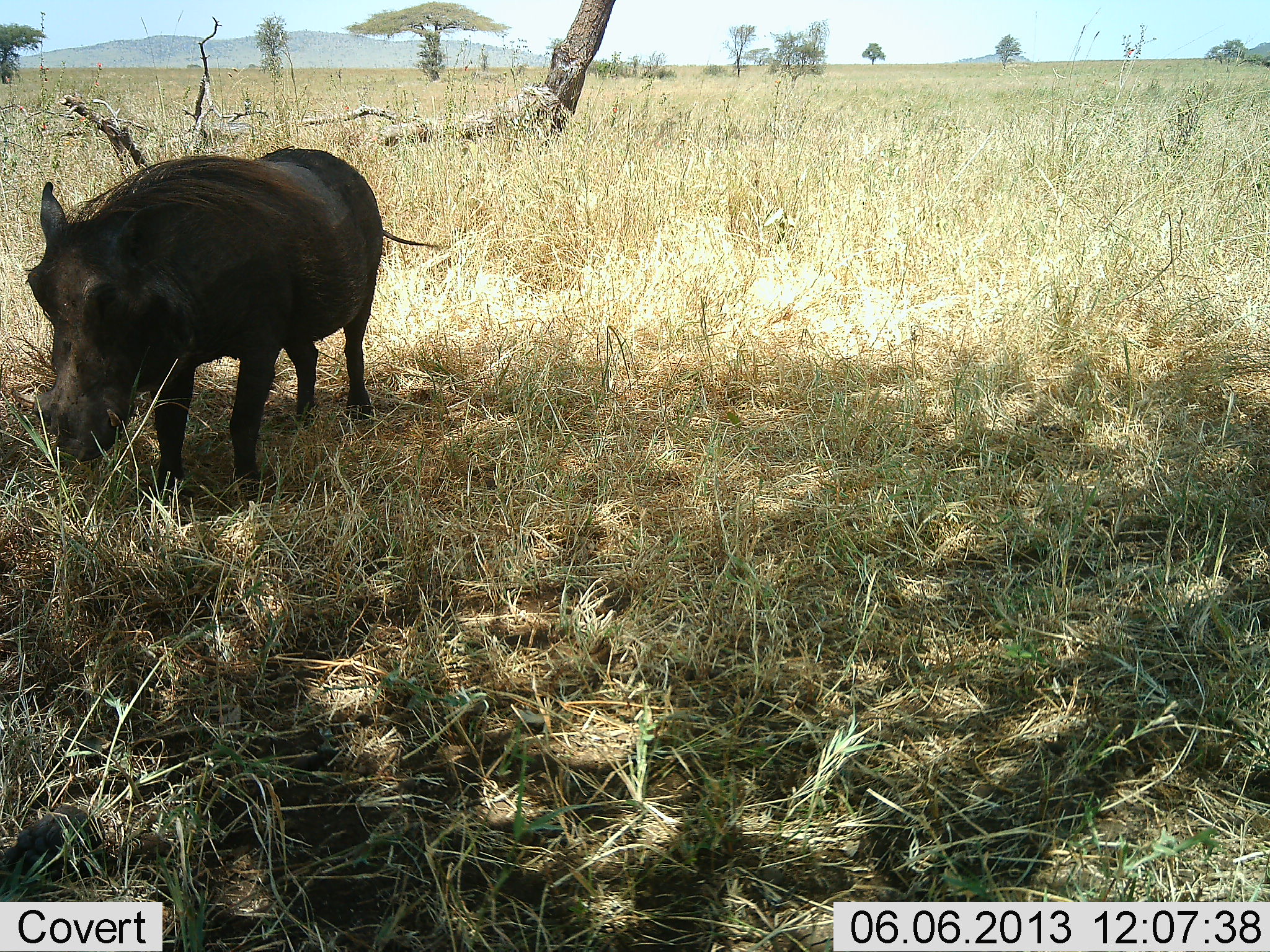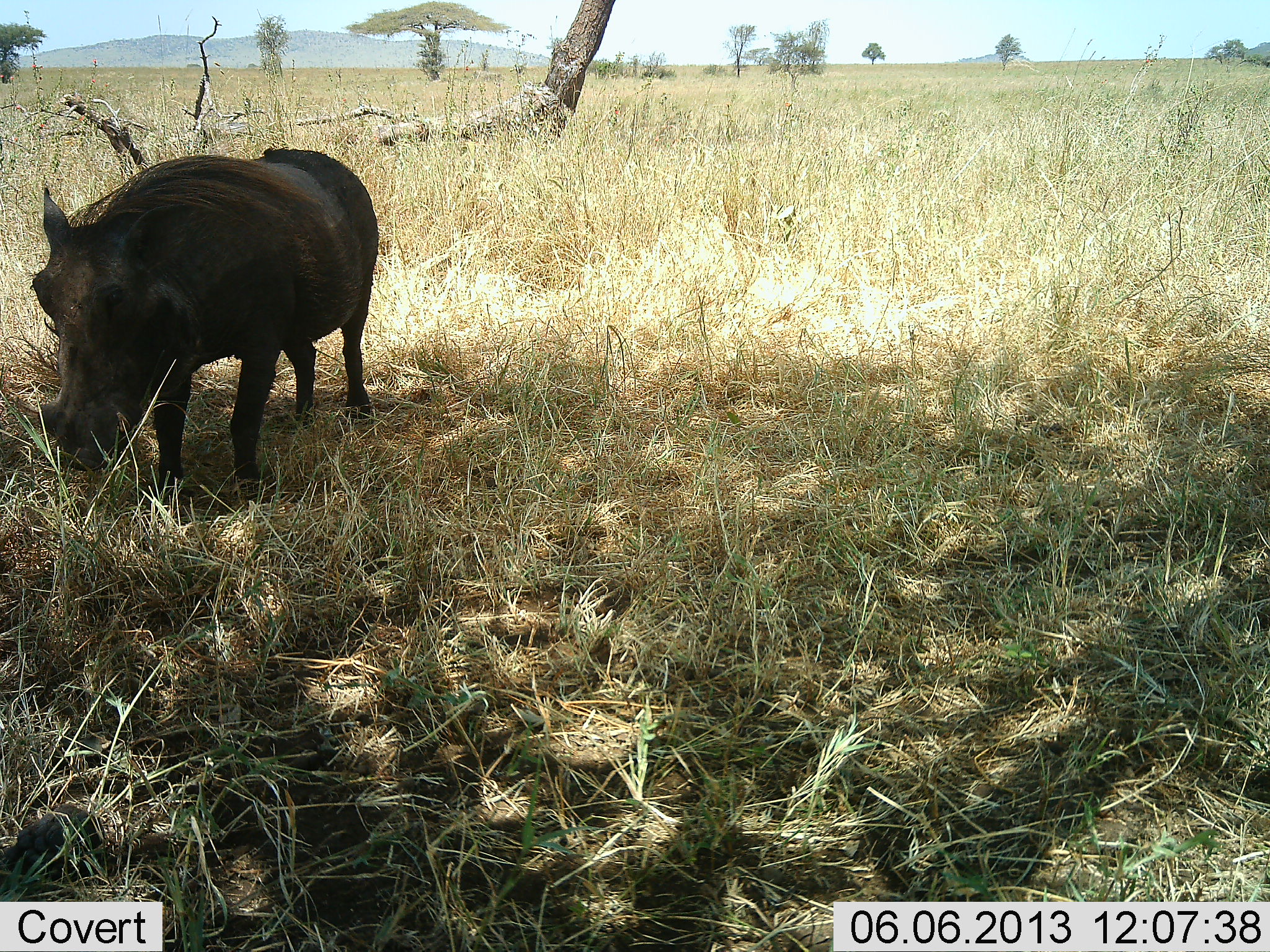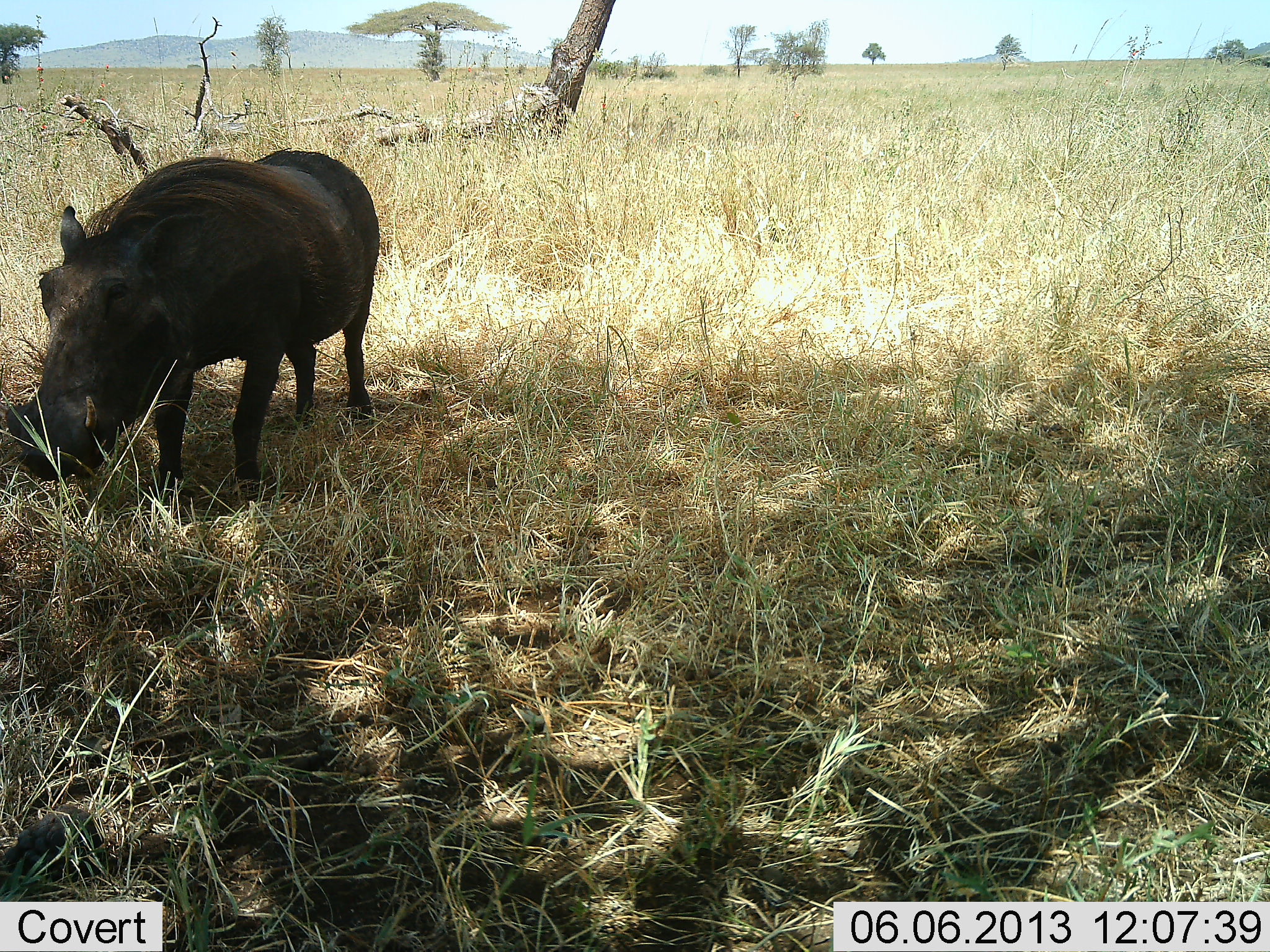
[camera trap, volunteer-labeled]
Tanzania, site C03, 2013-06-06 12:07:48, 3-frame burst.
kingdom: Animalia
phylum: Chordata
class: Mammalia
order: Artiodactyla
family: Suidae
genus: Phacochoerus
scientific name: Phacochoerus africanus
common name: warthog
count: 1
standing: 58%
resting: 0%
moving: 10%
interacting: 0%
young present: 0%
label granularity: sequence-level